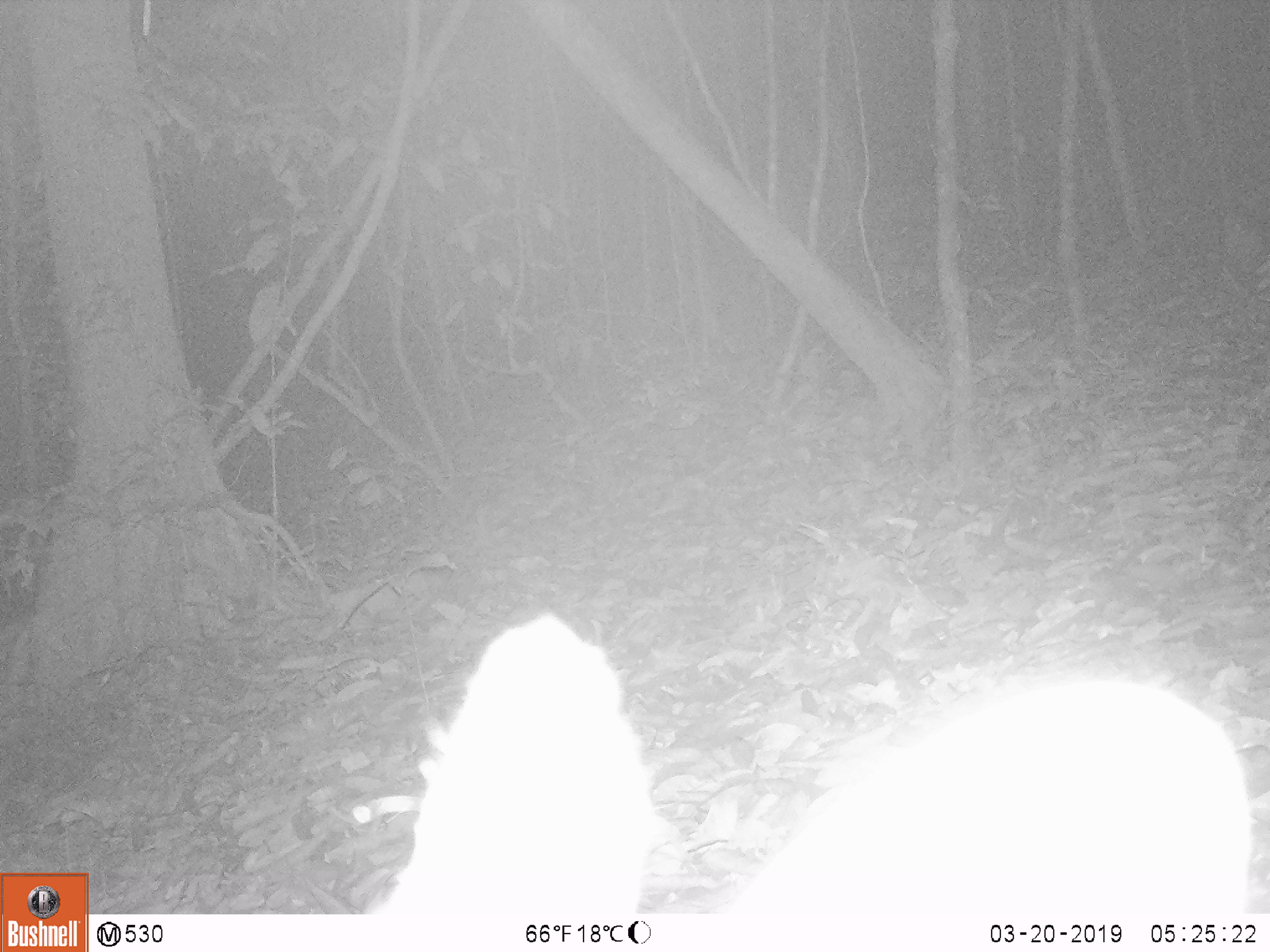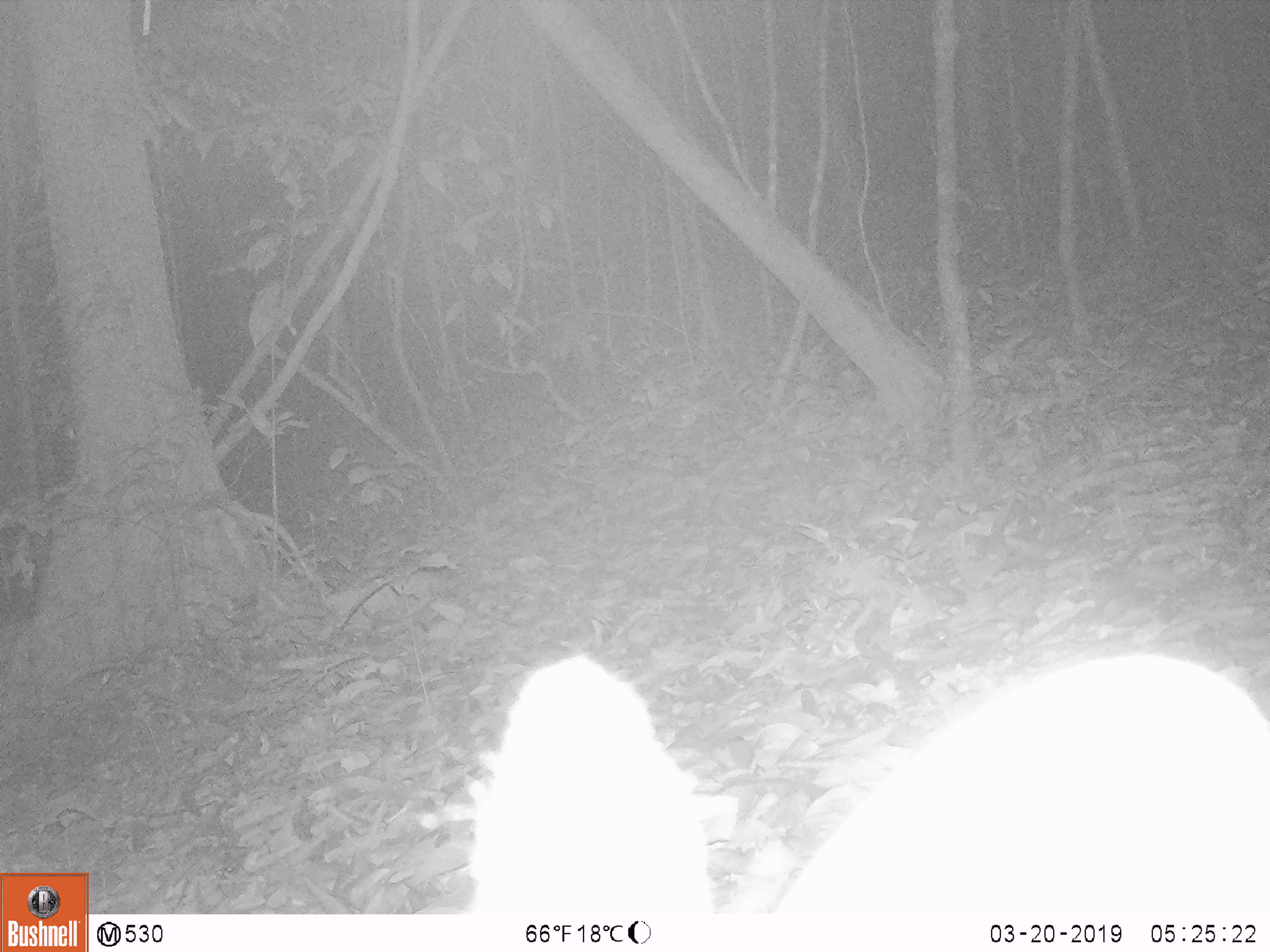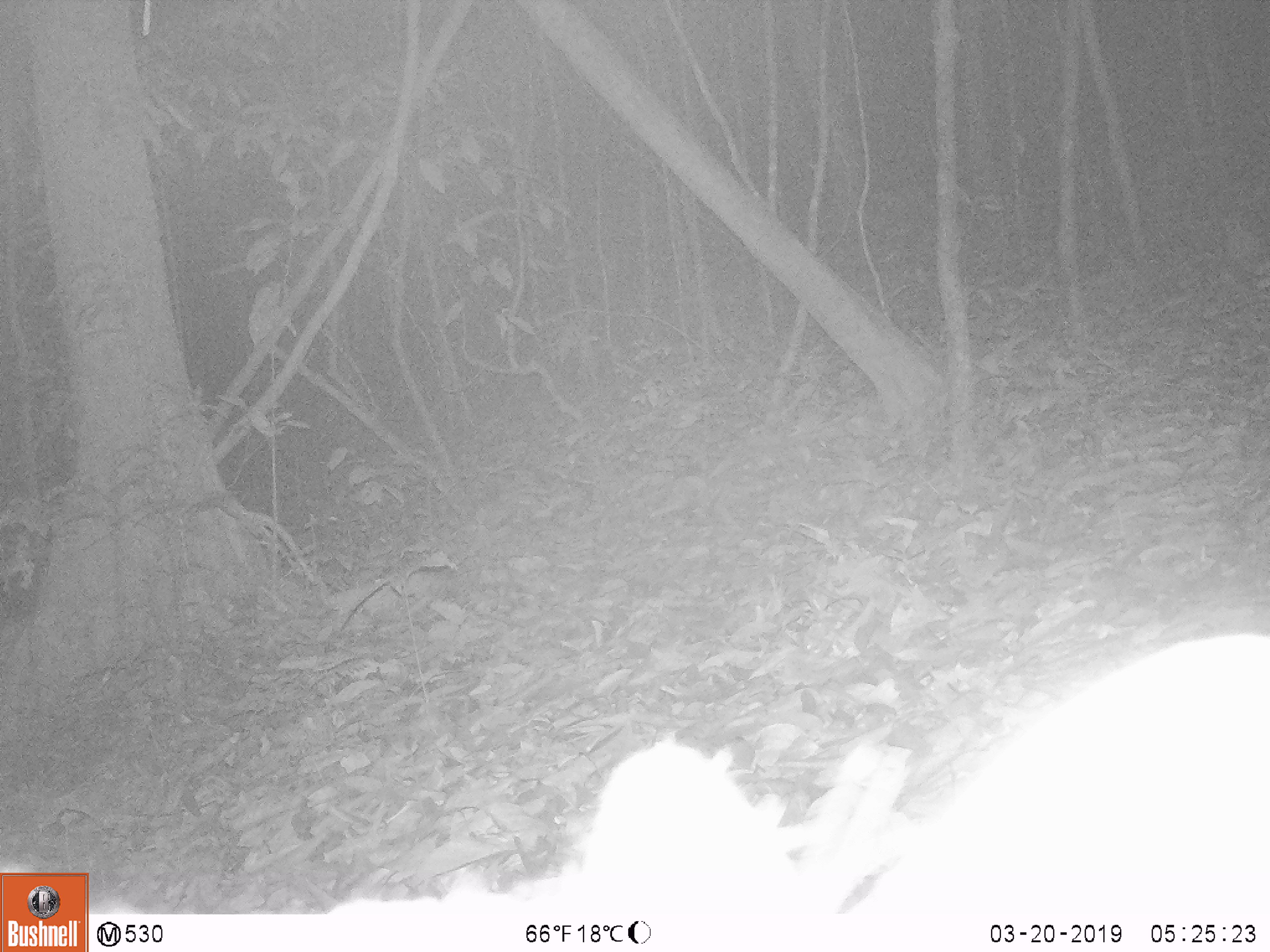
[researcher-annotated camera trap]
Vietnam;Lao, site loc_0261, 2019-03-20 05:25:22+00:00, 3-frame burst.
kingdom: Animalia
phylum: Chordata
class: Mammalia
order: Artiodactyla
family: Cervidae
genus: Muntiacus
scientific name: Muntiacus vuquangensis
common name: large-antlered muntjac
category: large antlered muntjac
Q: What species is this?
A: Large antlered muntjac (large-antlered muntjac) (Muntiacus vuquangensis).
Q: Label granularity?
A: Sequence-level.